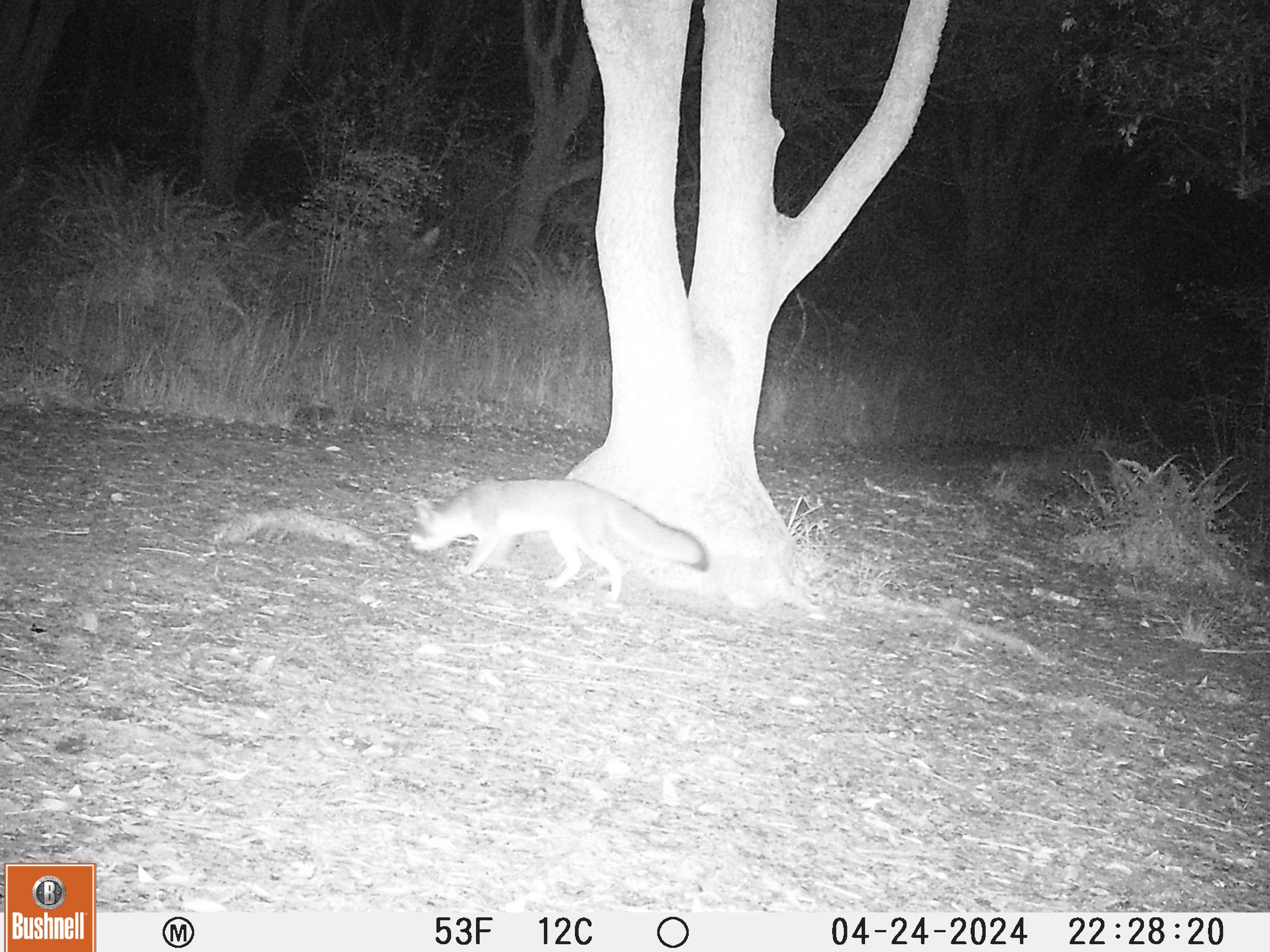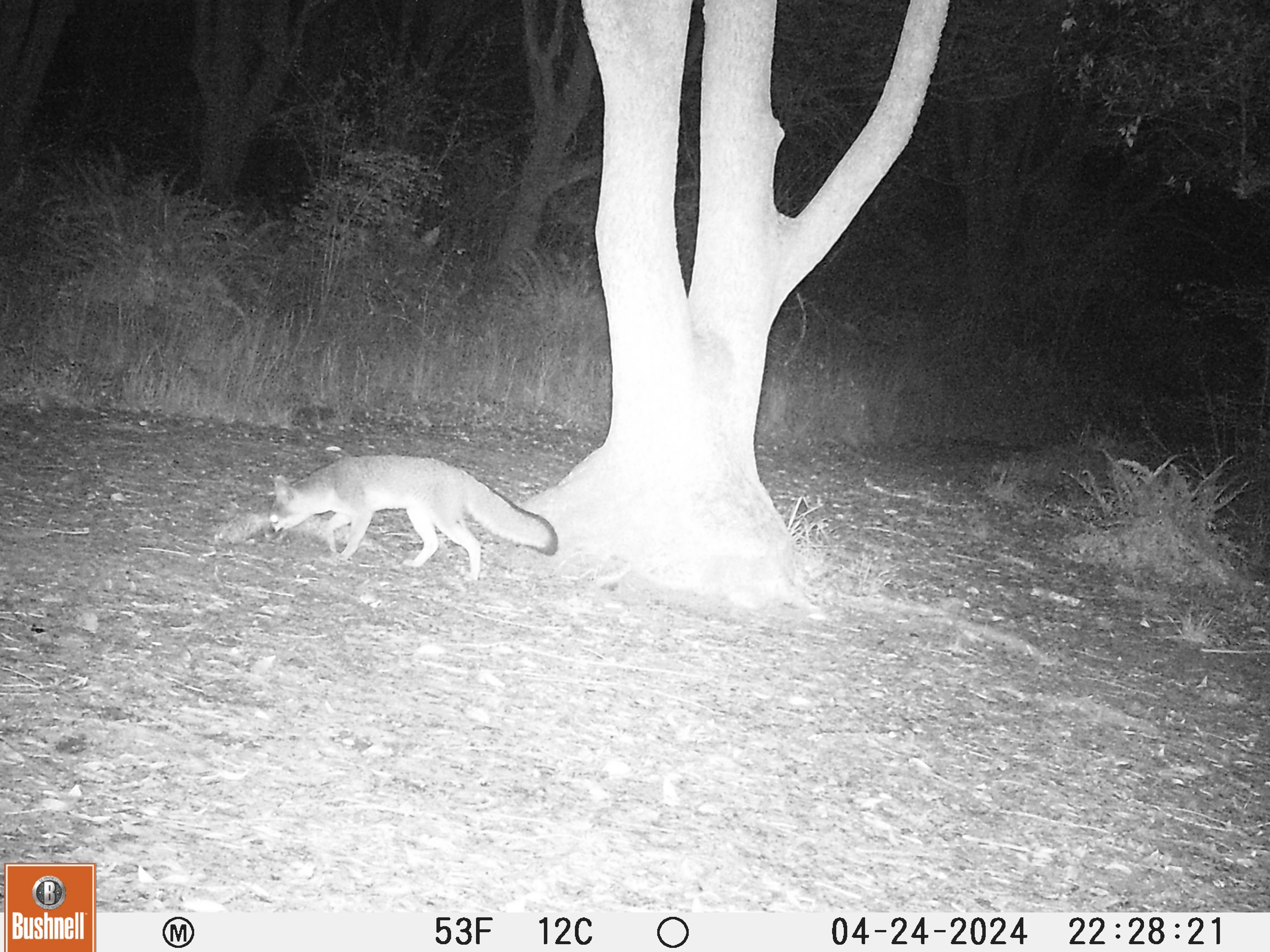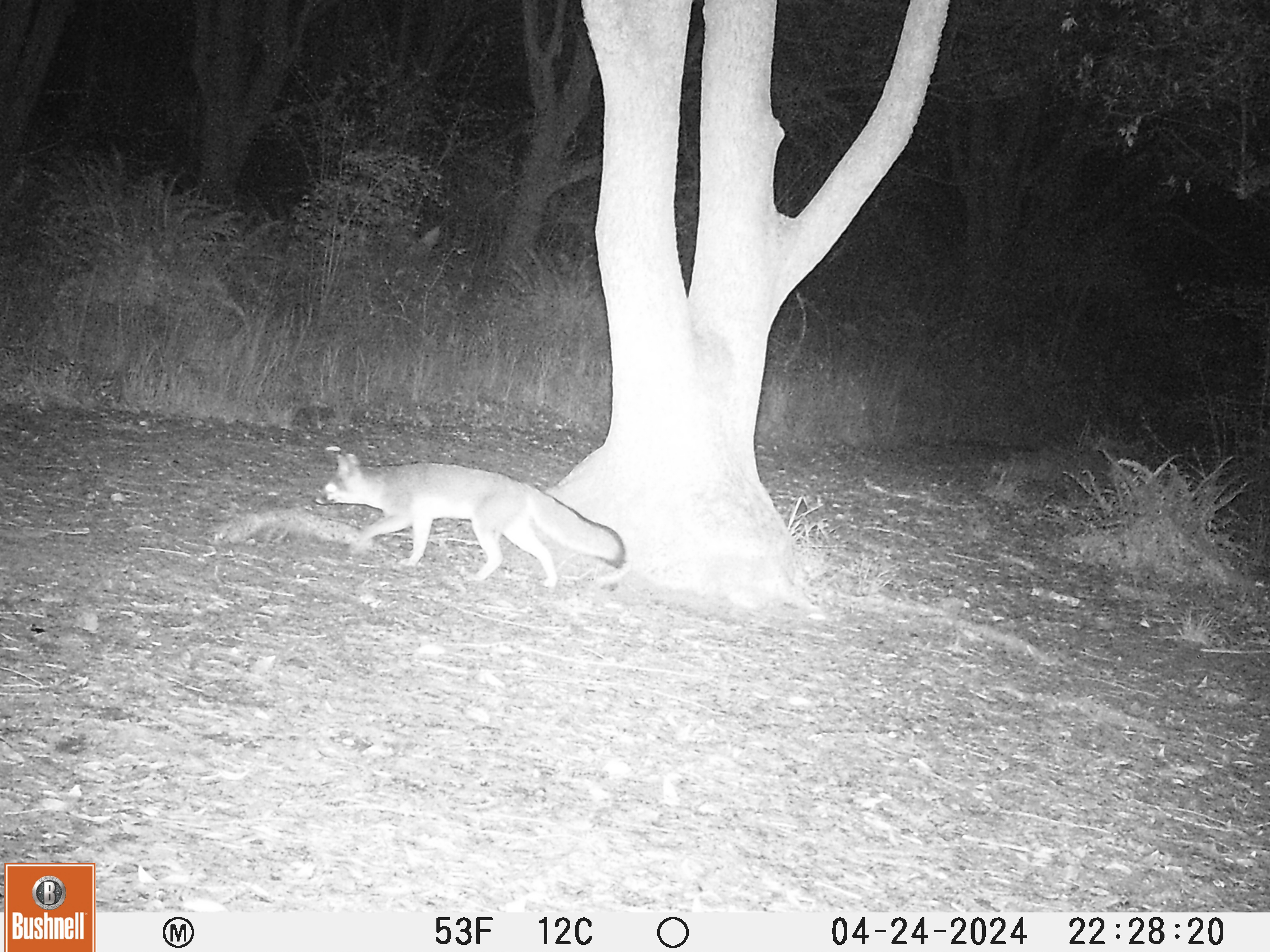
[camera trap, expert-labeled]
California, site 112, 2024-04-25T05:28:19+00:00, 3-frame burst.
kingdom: Animalia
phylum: Chordata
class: Mammalia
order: Carnivora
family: Canidae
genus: Urocyon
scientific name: Urocyon cinereoargenteus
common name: gray fox